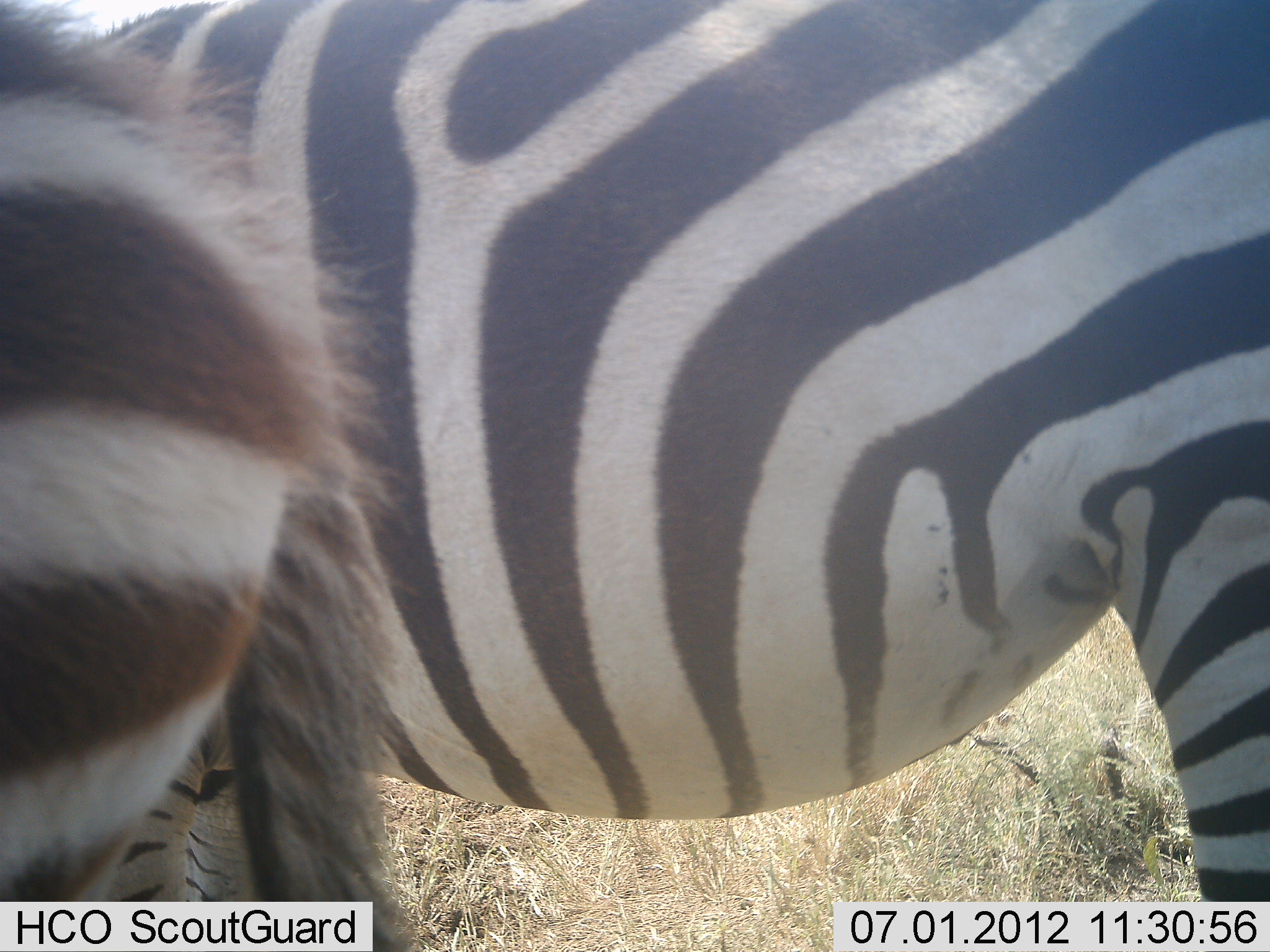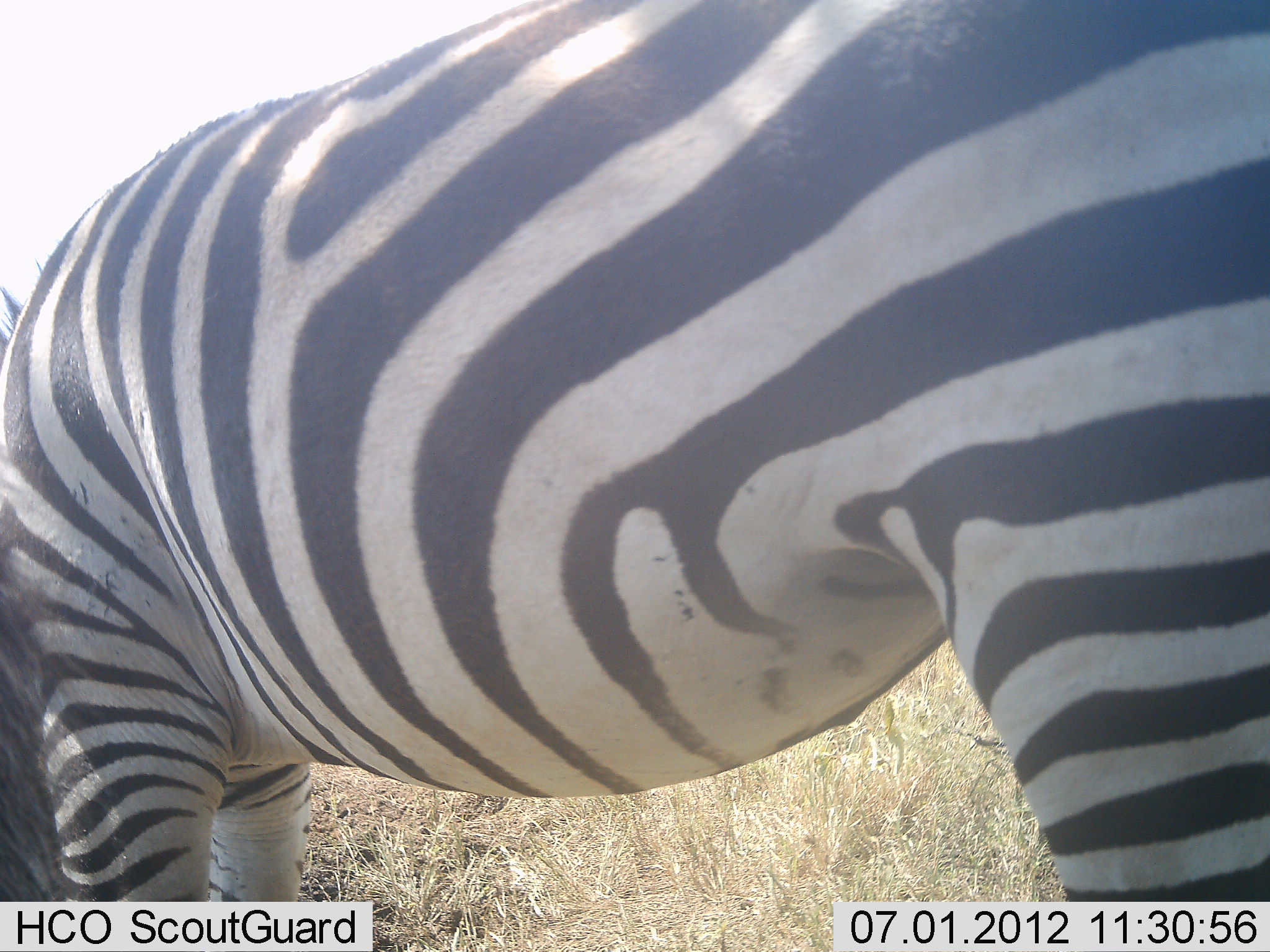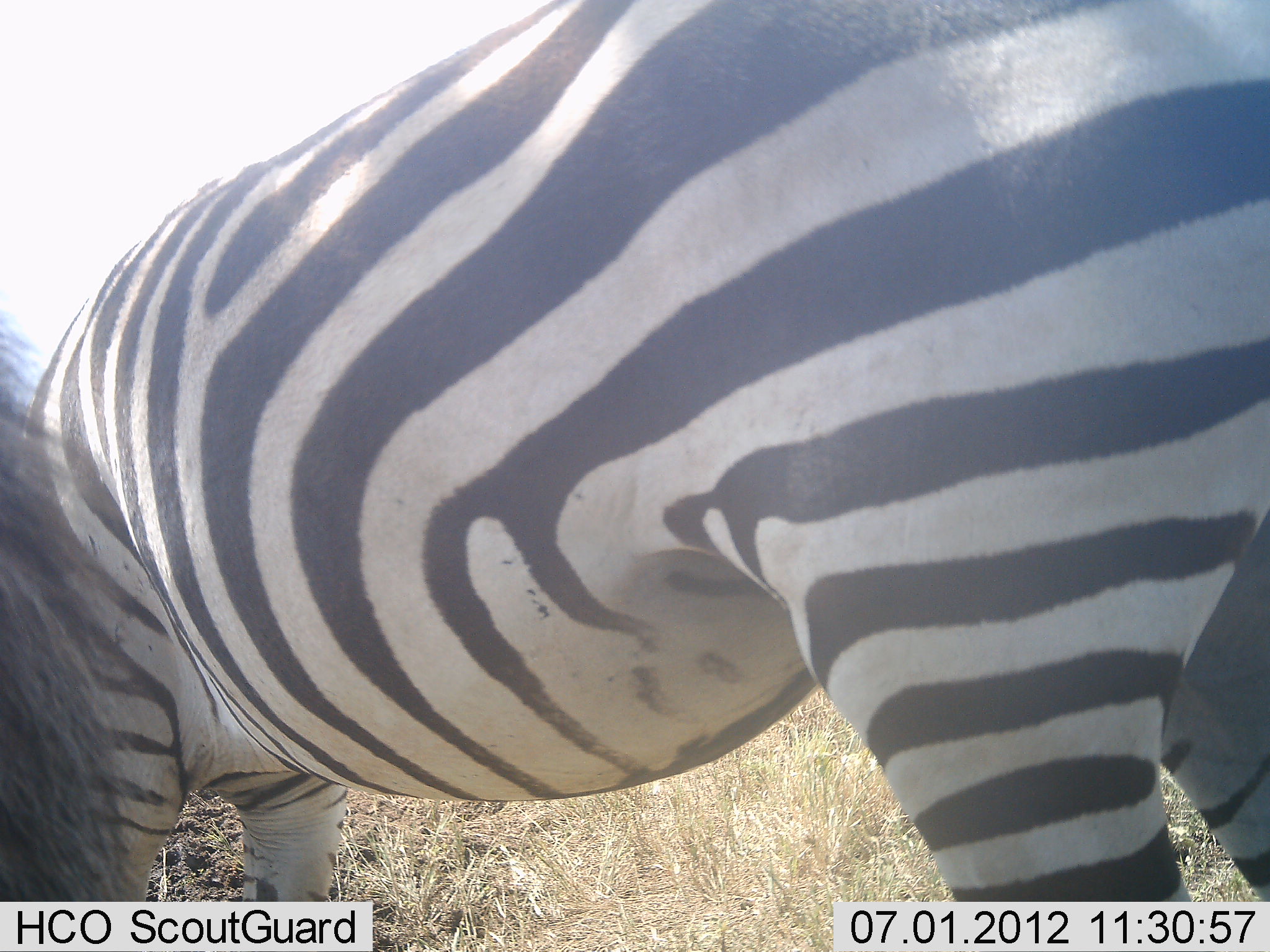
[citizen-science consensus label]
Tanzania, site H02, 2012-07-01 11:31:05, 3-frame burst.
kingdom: Animalia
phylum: Chordata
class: Mammalia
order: Perissodactyla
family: Equidae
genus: Equus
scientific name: Equus quagga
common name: plains zebra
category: zebra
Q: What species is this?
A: Zebra (plains zebra) (Equus quagga).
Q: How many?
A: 2.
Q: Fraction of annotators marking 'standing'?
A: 70%.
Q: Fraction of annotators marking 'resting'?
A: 0%.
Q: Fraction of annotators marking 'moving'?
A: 50%.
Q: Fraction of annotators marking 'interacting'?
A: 0%.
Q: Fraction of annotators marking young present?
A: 20%.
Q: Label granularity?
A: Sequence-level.